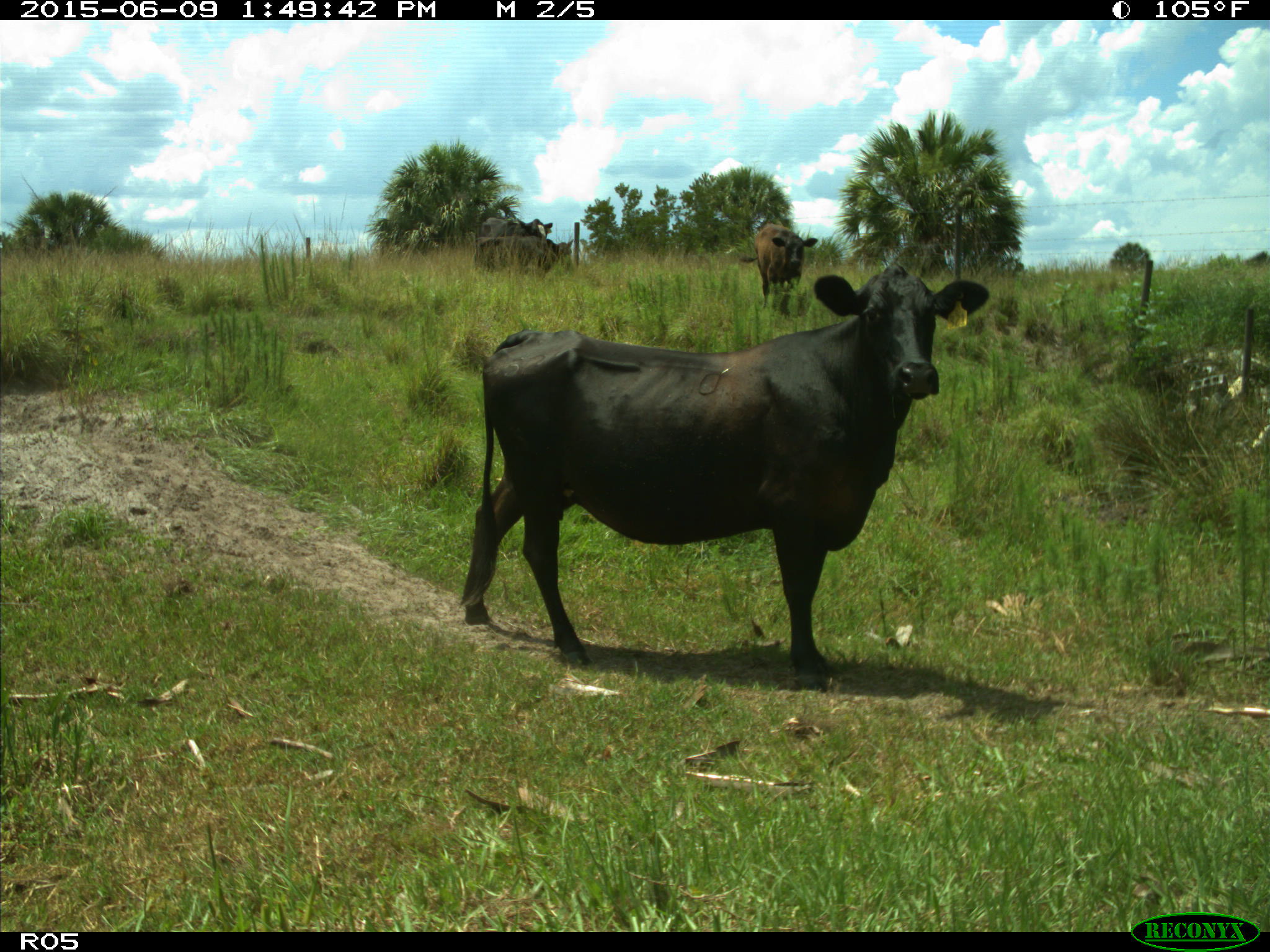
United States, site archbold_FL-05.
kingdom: Animalia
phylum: Chordata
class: Mammalia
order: Artiodactyla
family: Bovidae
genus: Bos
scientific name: Bos taurus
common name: domestic cow